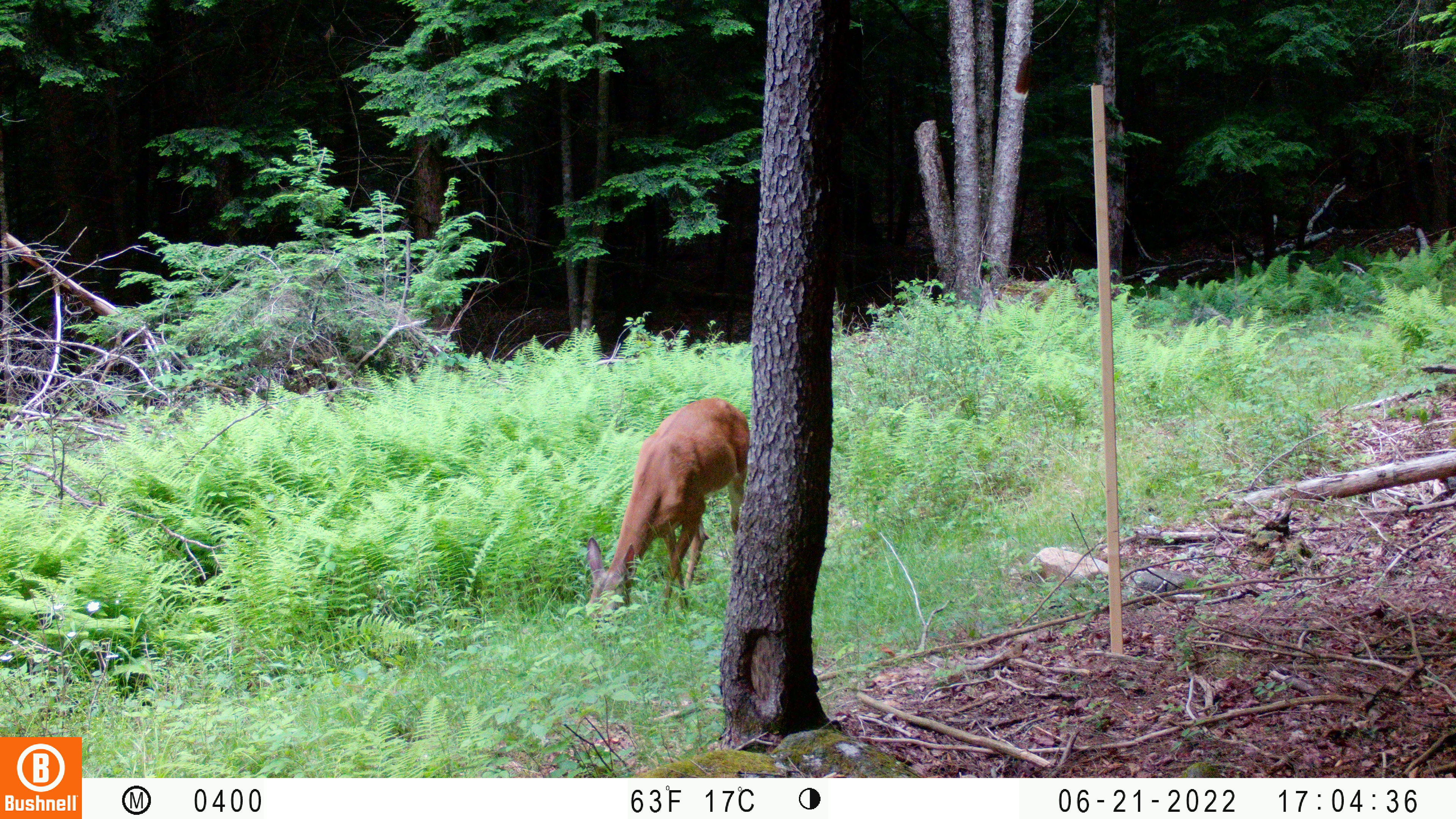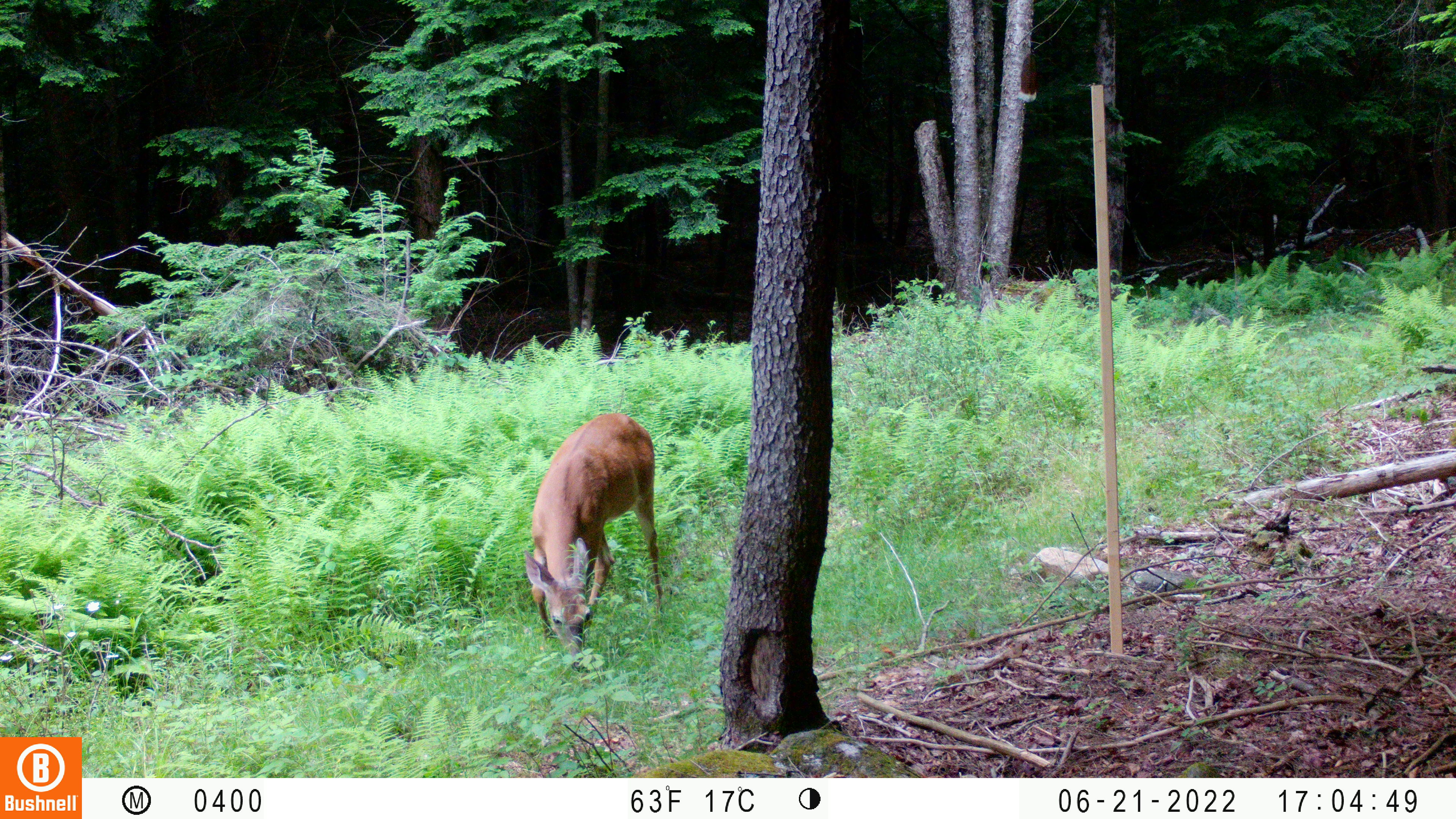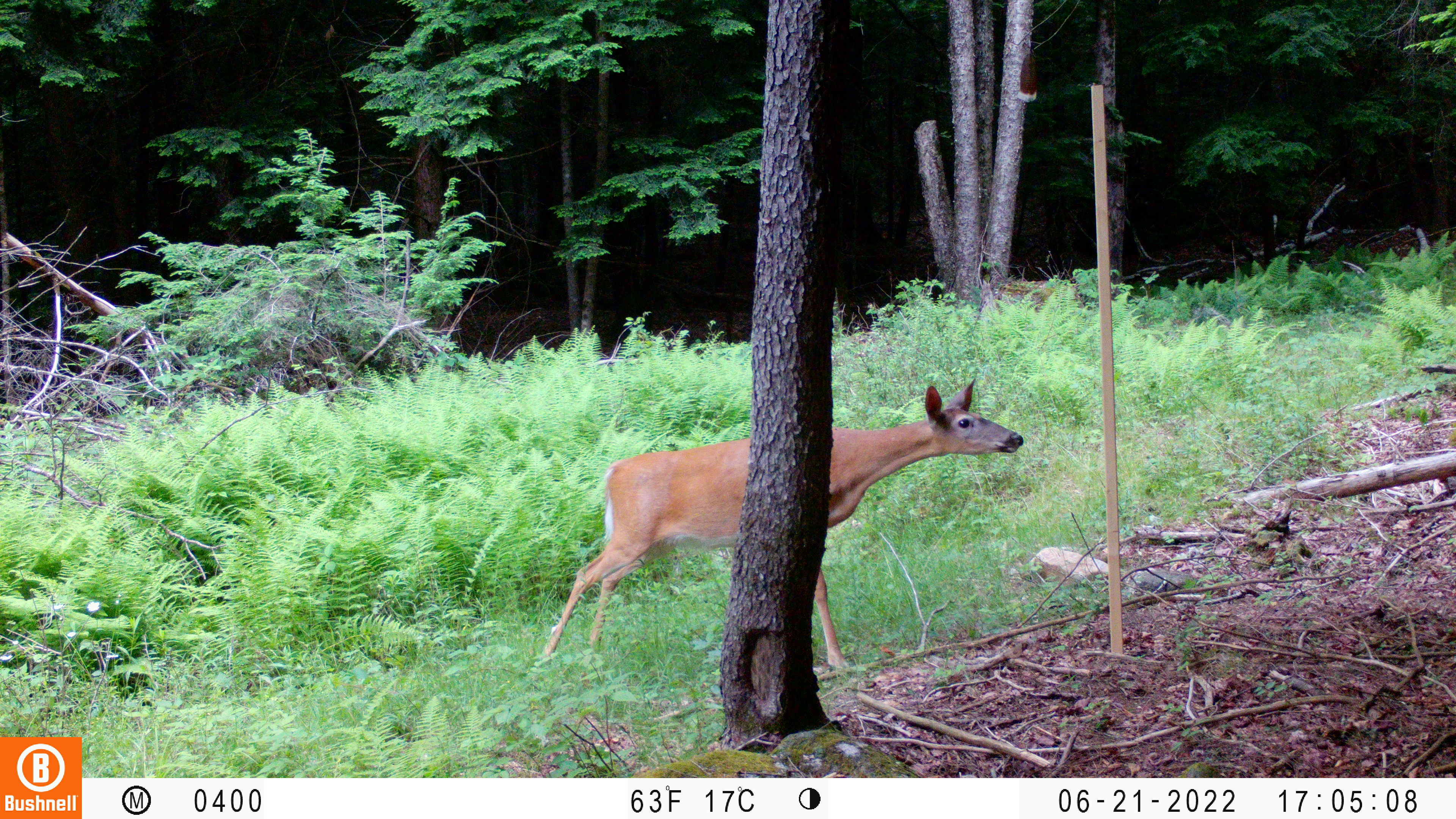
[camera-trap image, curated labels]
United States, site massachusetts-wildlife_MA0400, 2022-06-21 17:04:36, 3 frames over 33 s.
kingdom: Animalia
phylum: Chordata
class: Mammalia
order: Artiodactyla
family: Cervidae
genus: Odocoileus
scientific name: Odocoileus virginianus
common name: white-tailed deer